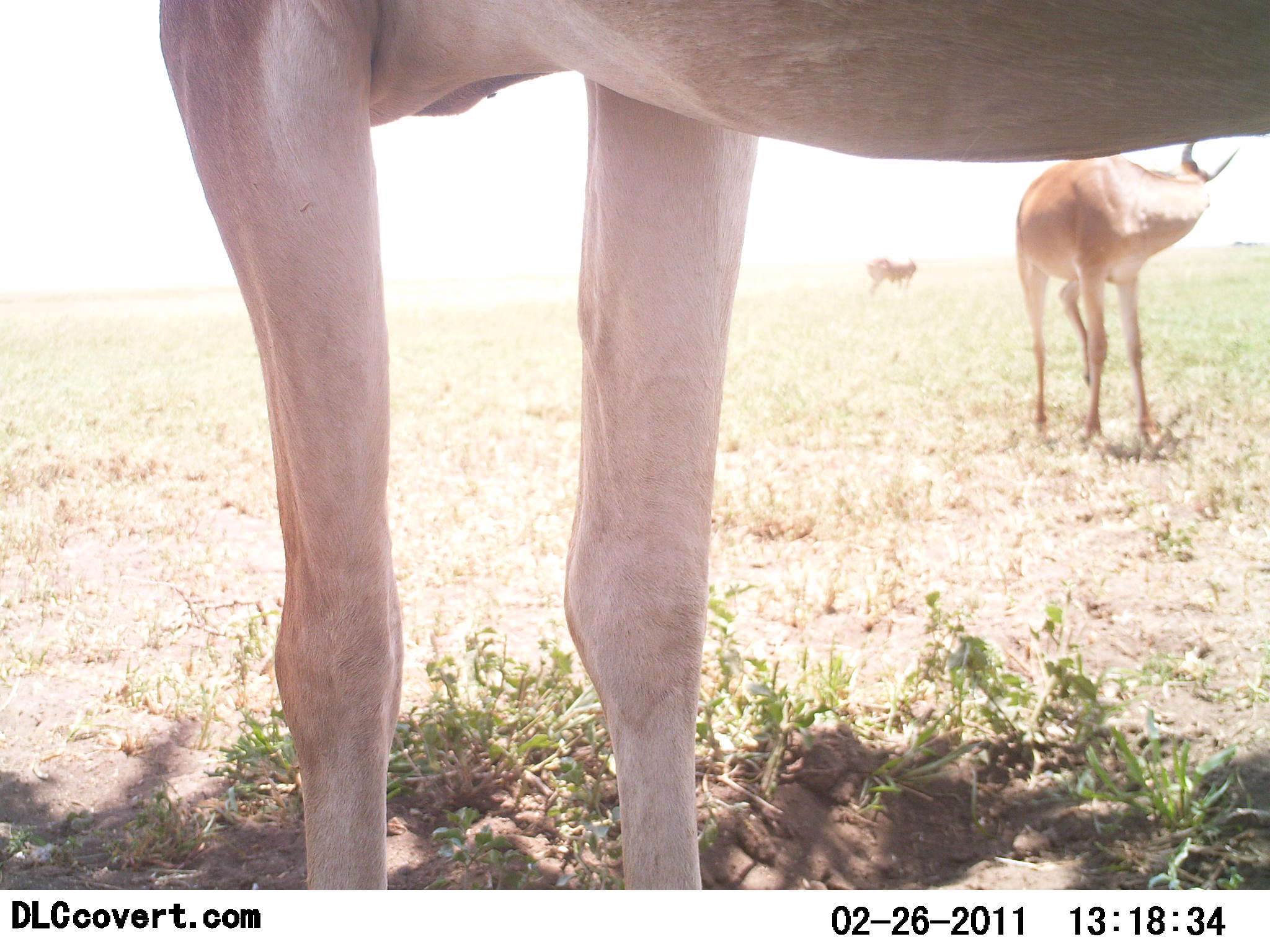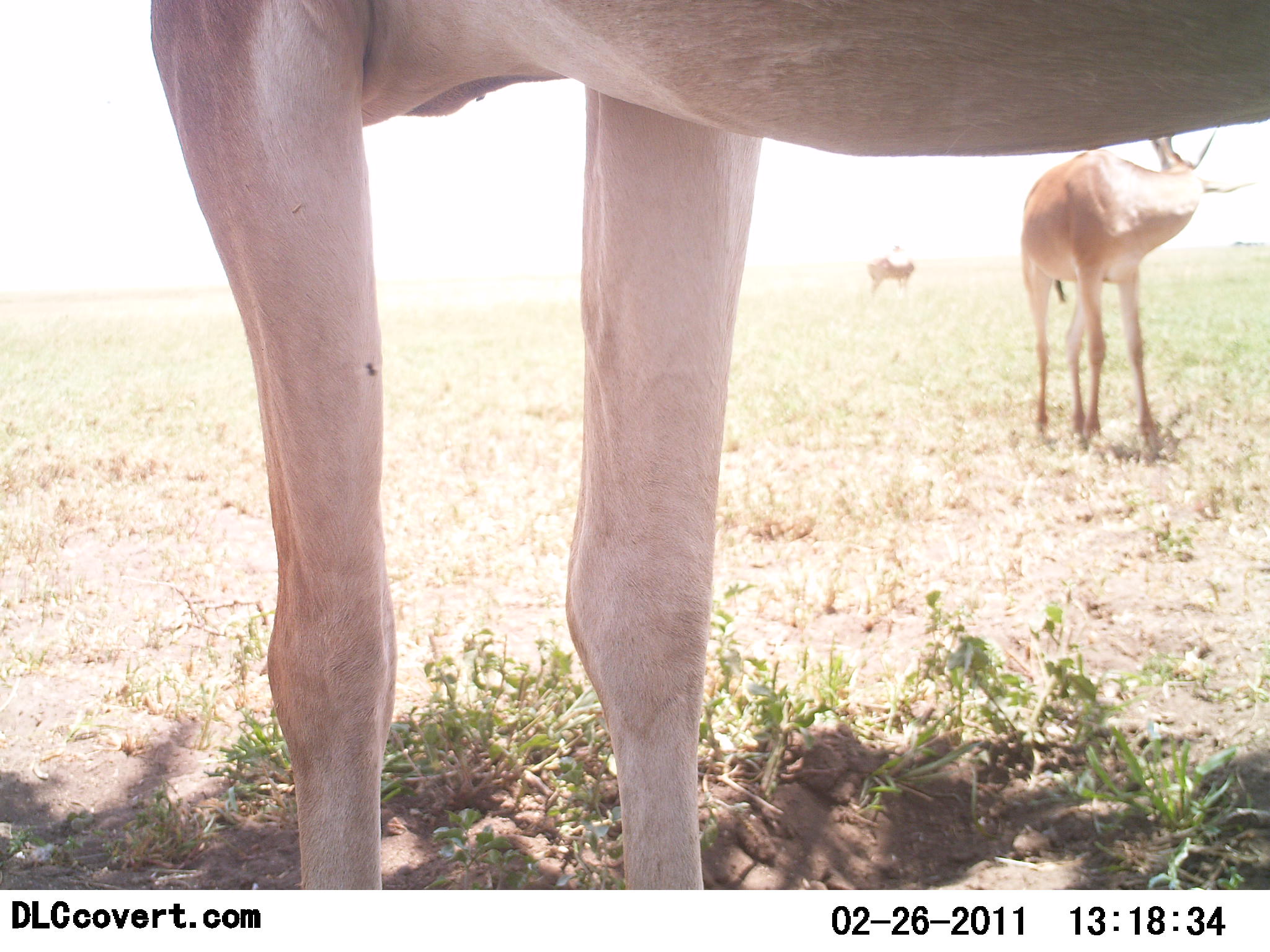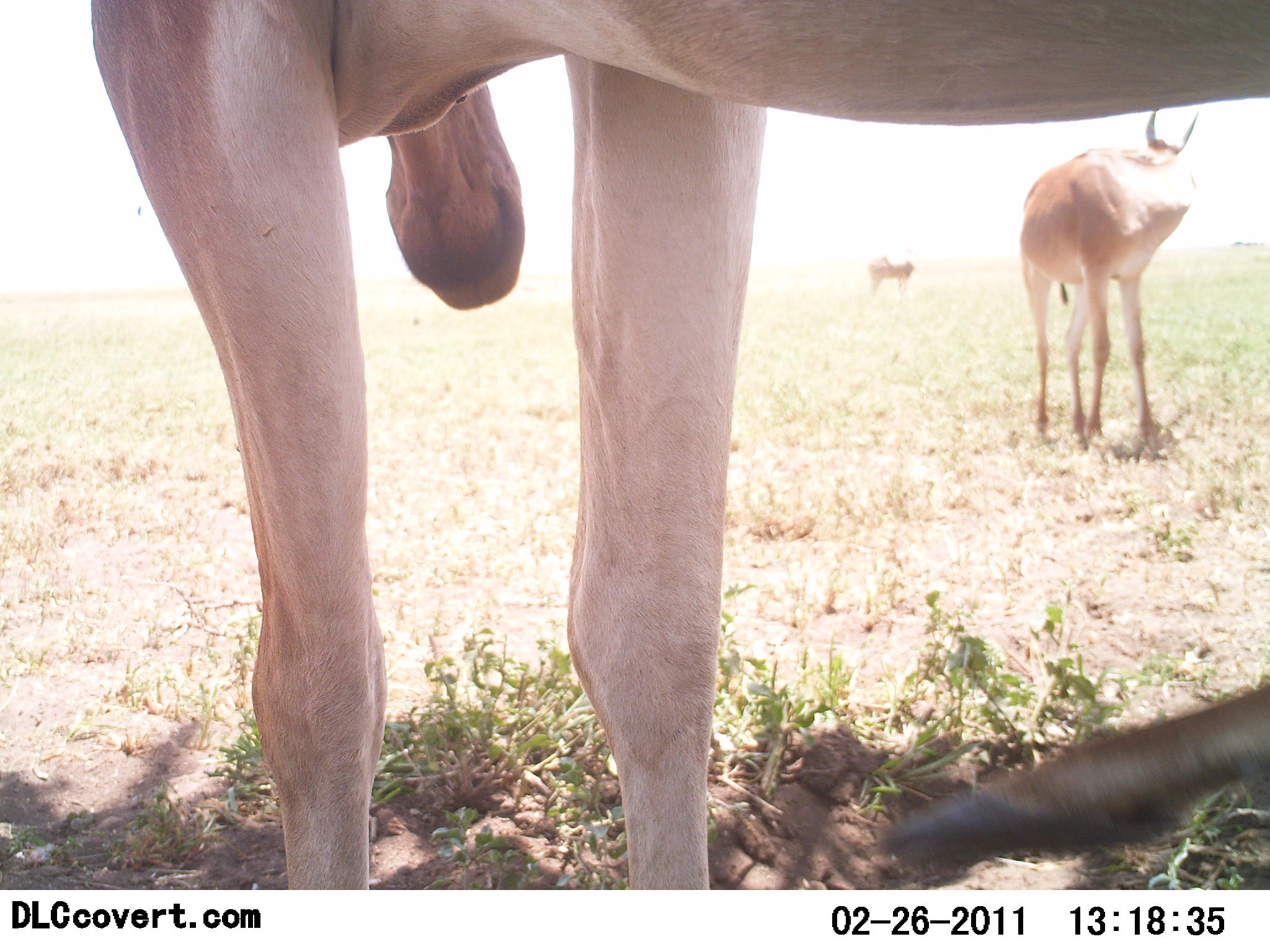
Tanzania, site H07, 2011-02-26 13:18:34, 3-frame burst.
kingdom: Animalia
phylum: Chordata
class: Mammalia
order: Artiodactyla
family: Bovidae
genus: Alcelaphus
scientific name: Alcelaphus buselaphus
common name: hartebeest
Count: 3.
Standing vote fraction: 100%.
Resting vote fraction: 0%.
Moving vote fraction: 0%.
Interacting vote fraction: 0%.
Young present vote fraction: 0%.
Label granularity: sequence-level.